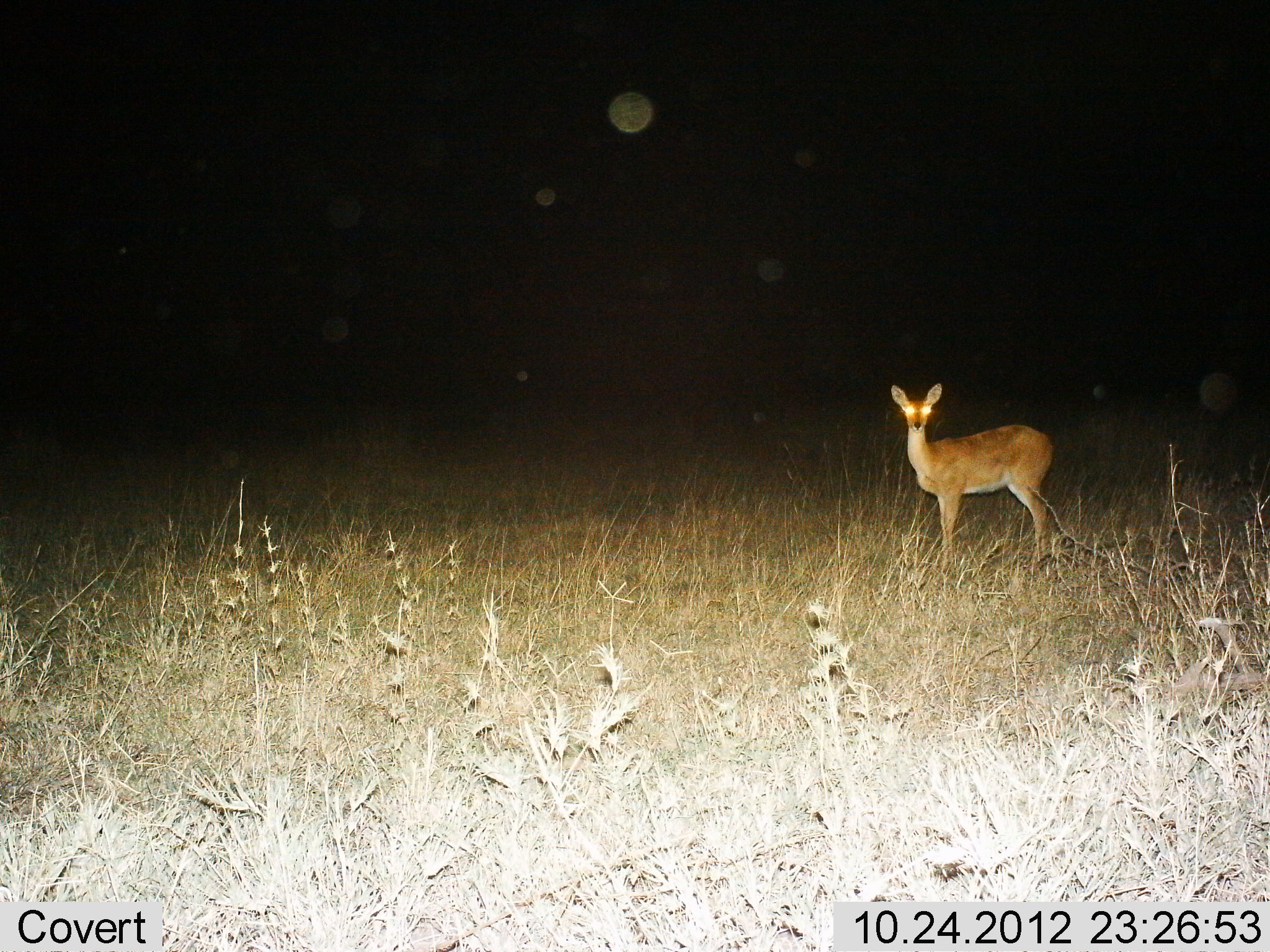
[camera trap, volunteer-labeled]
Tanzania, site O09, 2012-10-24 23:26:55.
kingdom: Animalia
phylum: Chordata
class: Mammalia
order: Artiodactyla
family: Bovidae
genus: Redunca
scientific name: Redunca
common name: reedbuck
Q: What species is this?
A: Reedbuck (Redunca).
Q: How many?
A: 1.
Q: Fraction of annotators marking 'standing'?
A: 100%.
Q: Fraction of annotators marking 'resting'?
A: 0%.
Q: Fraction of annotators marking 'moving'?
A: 0%.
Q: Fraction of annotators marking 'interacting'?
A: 0%.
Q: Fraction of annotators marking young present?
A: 0%.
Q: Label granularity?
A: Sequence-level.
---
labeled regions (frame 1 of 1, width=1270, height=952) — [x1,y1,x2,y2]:
animal: [891,382,1054,573]